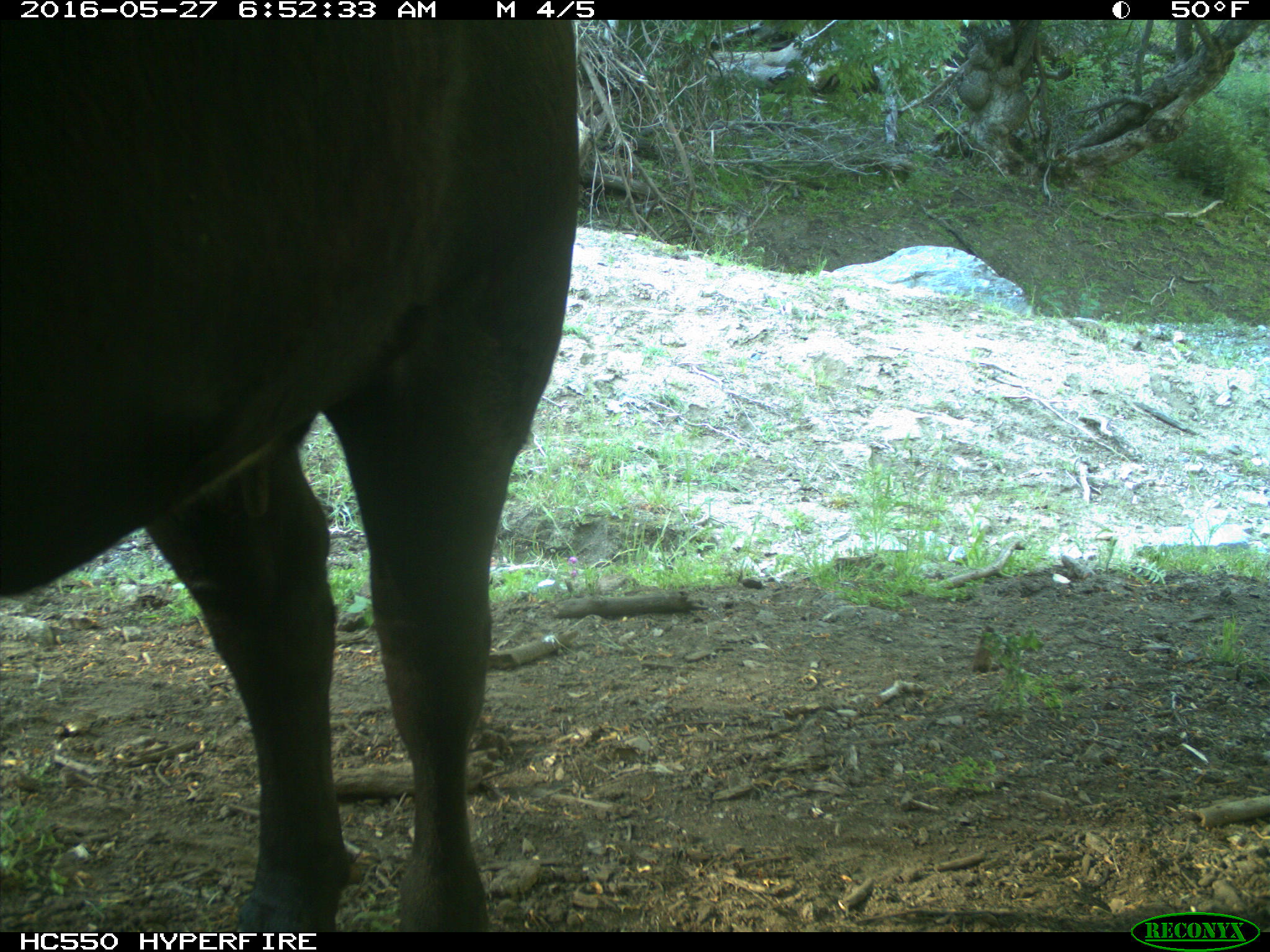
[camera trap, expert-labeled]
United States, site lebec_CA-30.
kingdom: Animalia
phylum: Chordata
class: Mammalia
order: Artiodactyla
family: Bovidae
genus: Bos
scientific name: Bos taurus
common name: domestic cow